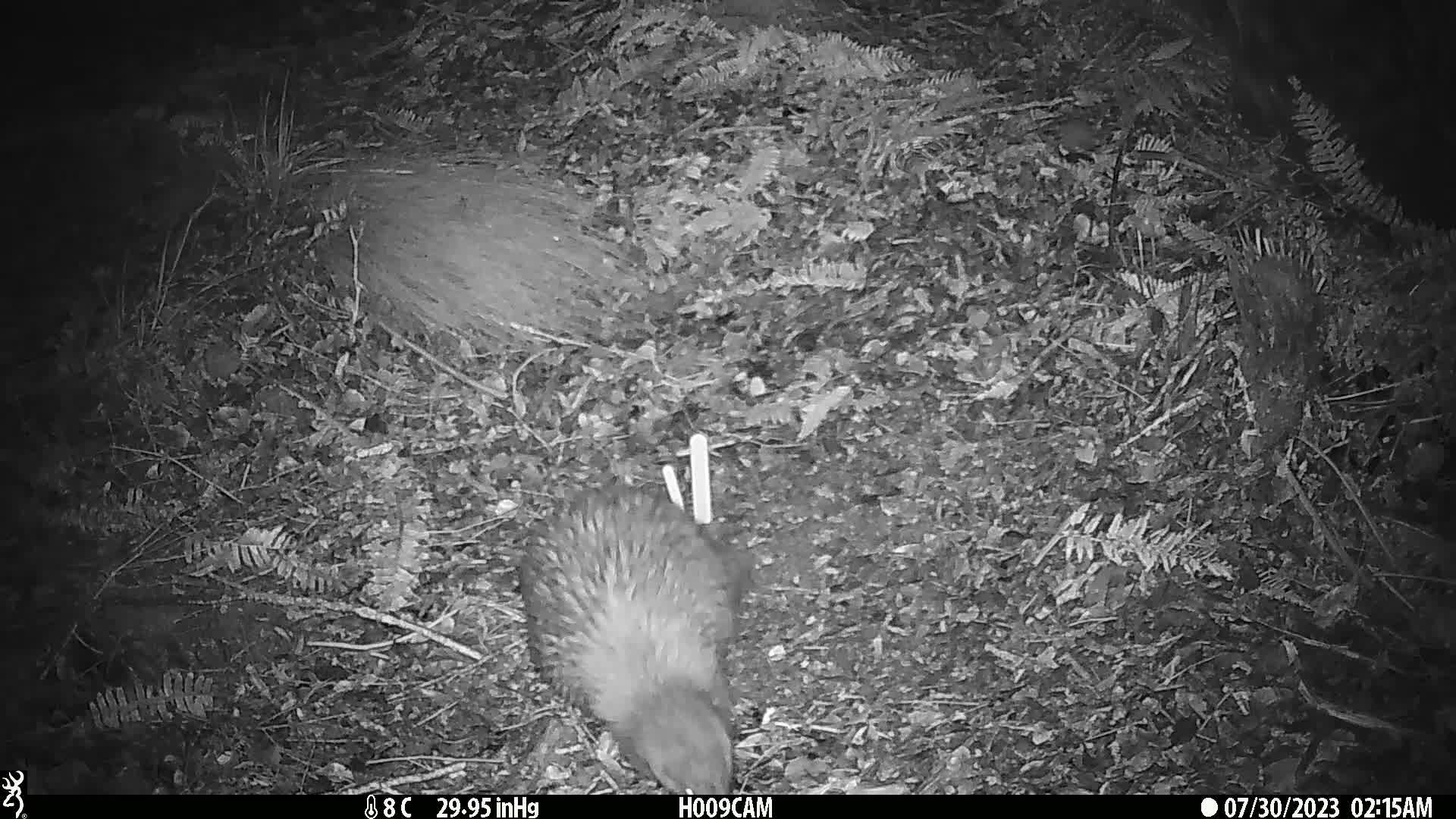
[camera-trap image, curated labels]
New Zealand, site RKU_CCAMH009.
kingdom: Animalia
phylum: Chordata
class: Aves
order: Apterygiformes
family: Apterygidae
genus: Apteryx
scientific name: Apteryx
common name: kiwi